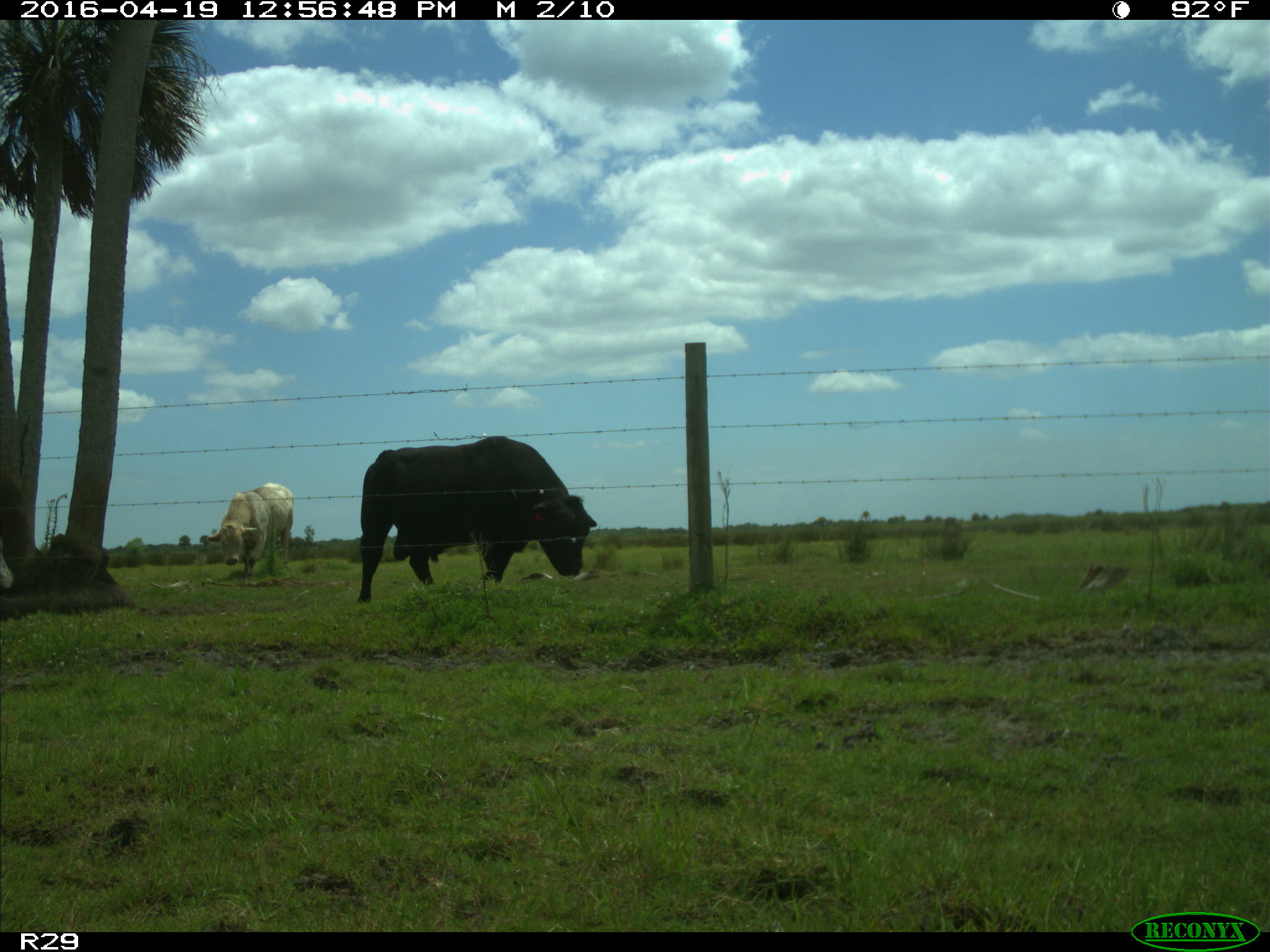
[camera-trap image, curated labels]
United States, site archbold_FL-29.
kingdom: Animalia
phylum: Chordata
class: Mammalia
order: Artiodactyla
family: Bovidae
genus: Bos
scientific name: Bos taurus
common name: domestic cow